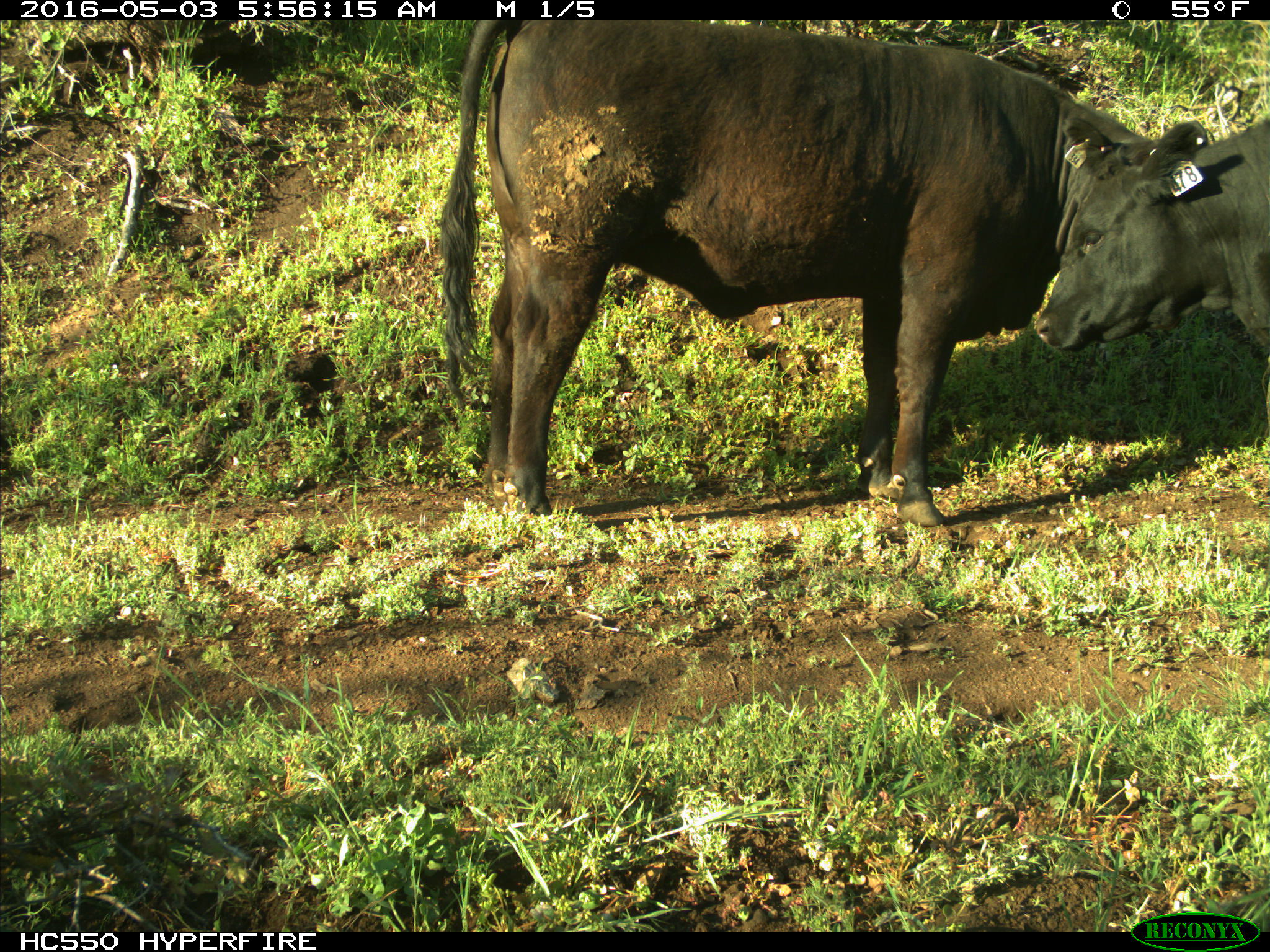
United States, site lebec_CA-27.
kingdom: Animalia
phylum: Chordata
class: Mammalia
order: Artiodactyla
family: Bovidae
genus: Bos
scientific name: Bos taurus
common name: domestic cow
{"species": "Bos taurus (domestic cow)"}